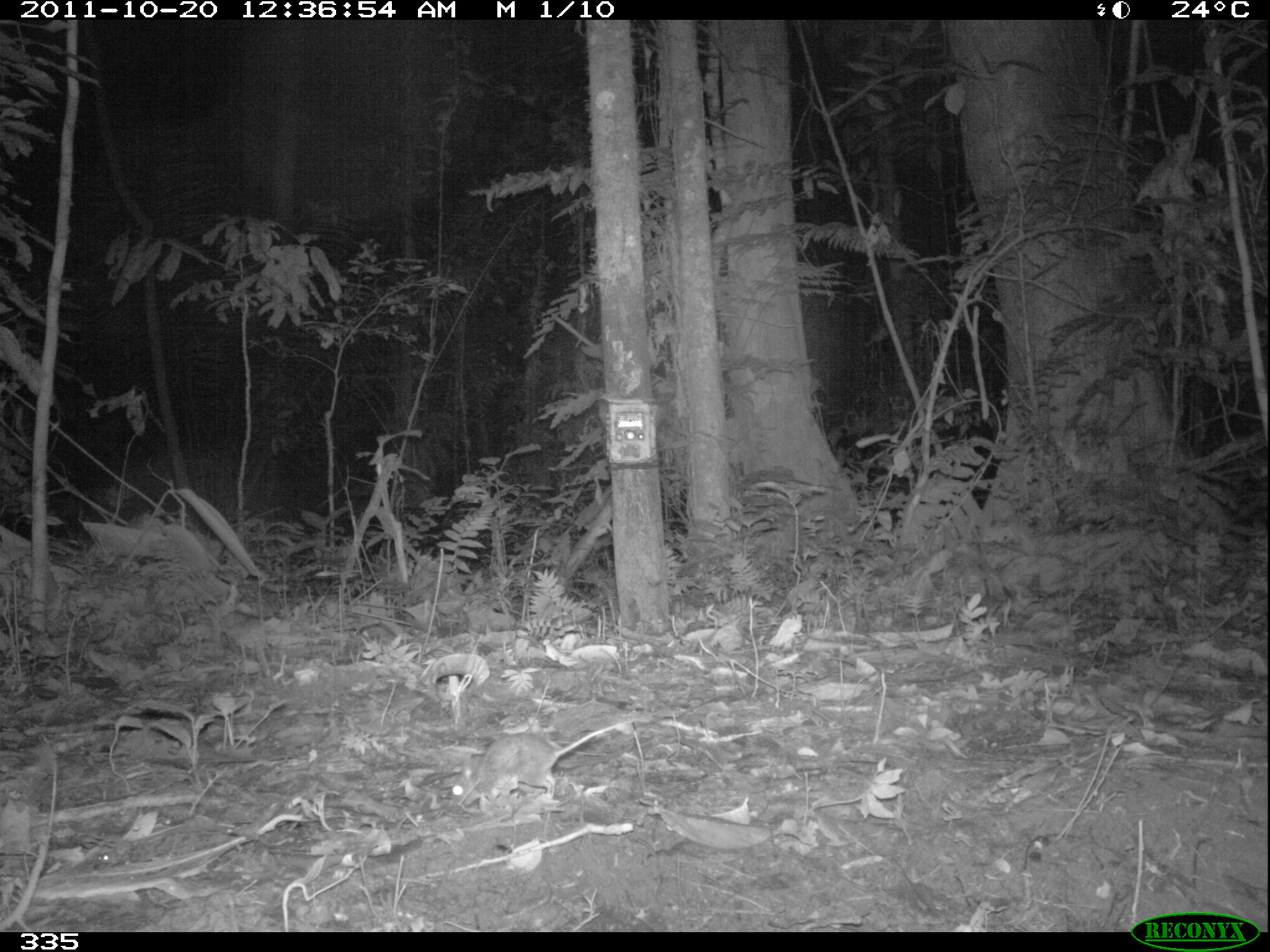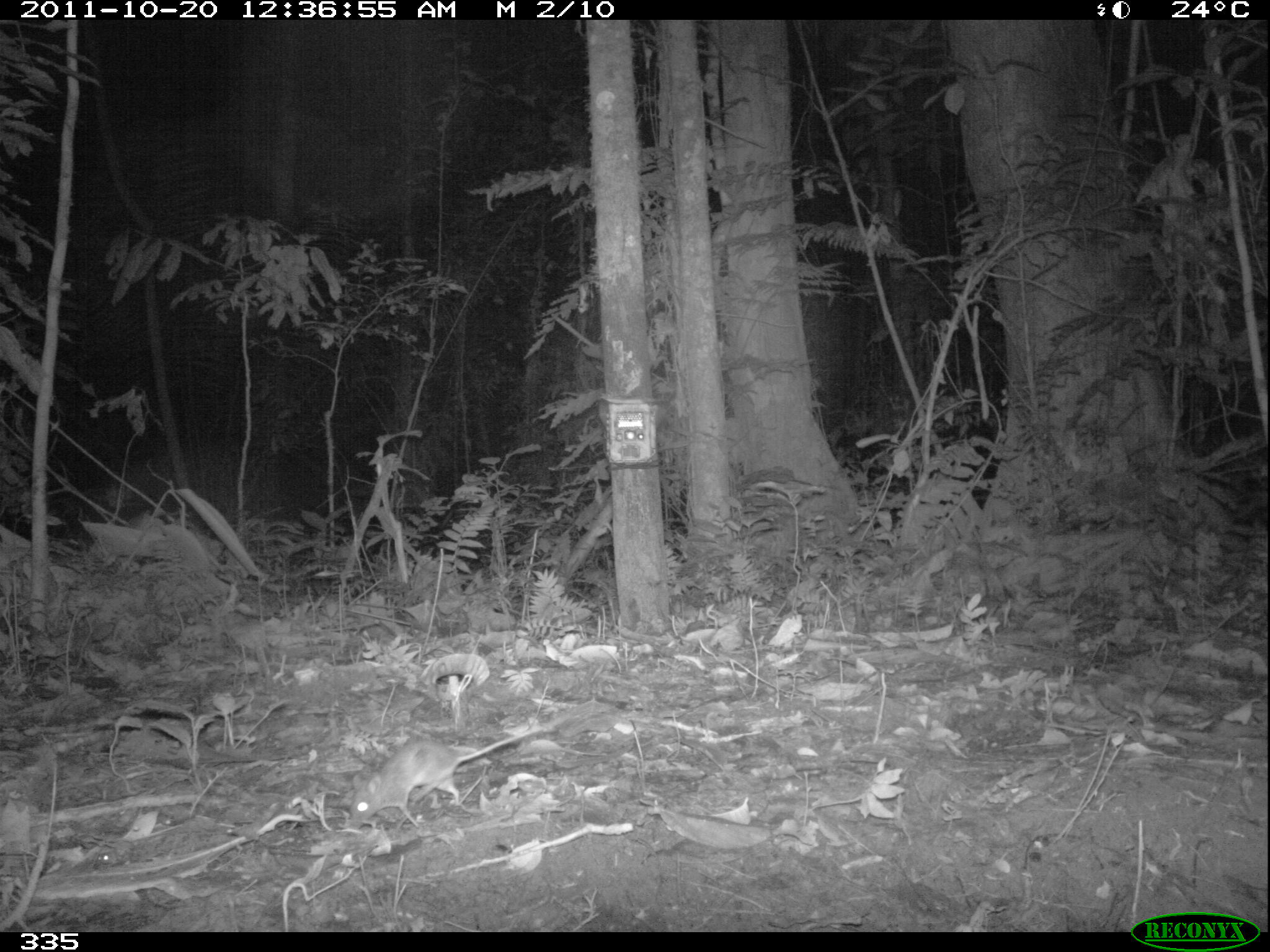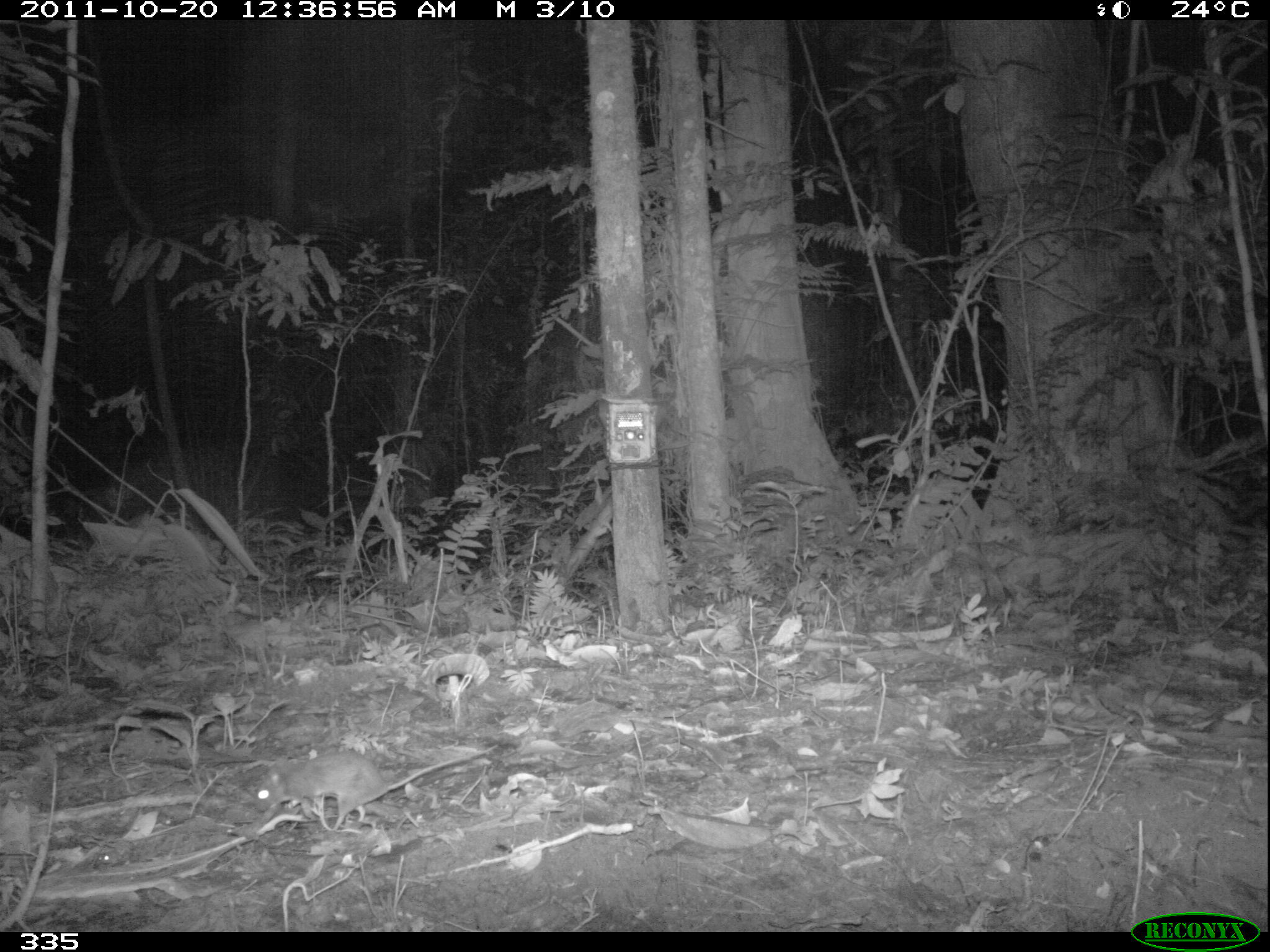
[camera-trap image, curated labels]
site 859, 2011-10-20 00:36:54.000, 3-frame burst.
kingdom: Animalia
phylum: Chordata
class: Mammalia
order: Rodentia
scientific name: Rodentia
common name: rodents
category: unknown rodent